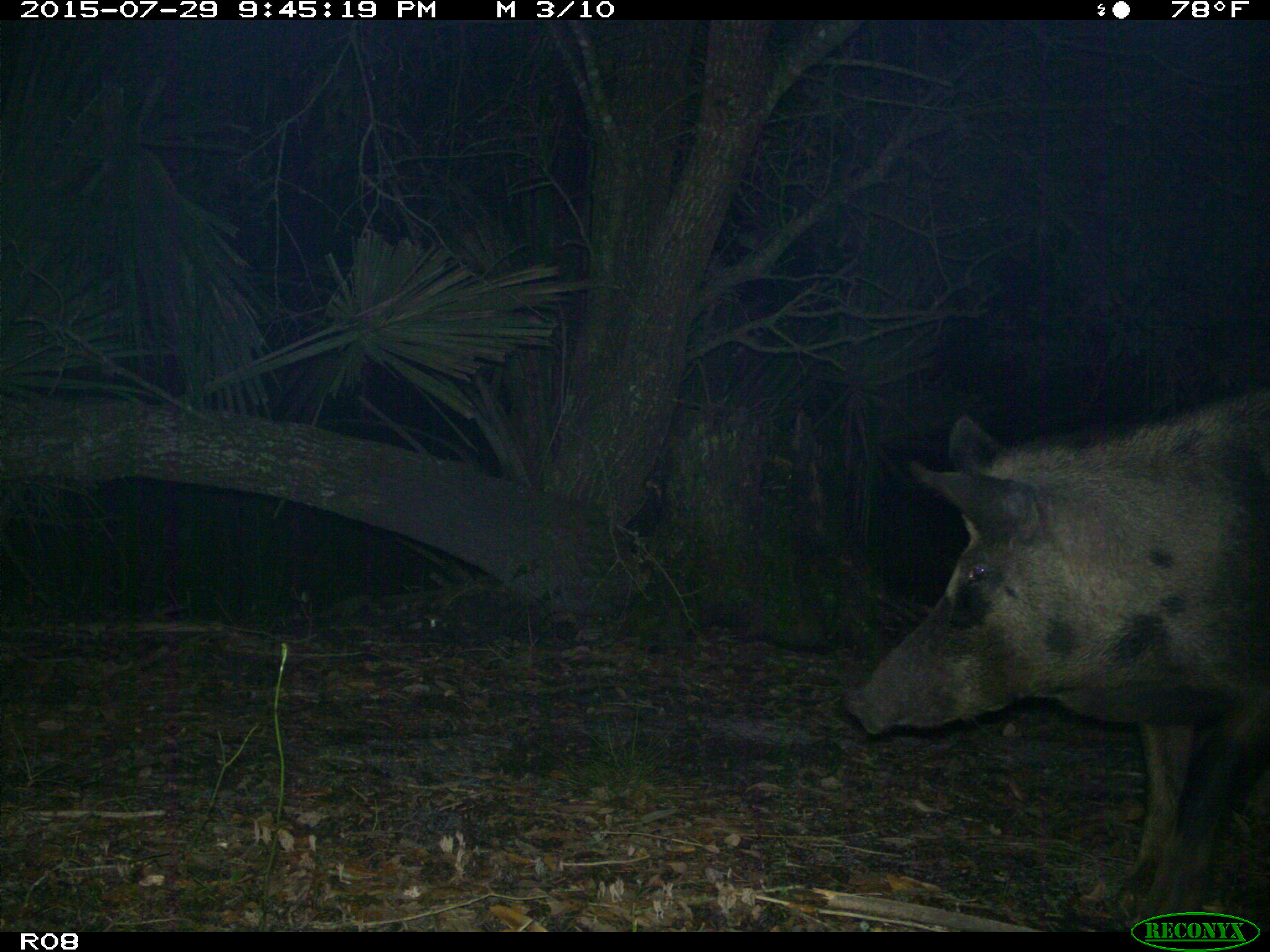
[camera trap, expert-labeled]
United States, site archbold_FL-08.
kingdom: Animalia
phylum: Chordata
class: Mammalia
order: Artiodactyla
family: Suidae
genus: Sus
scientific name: Sus scrofa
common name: wild boar